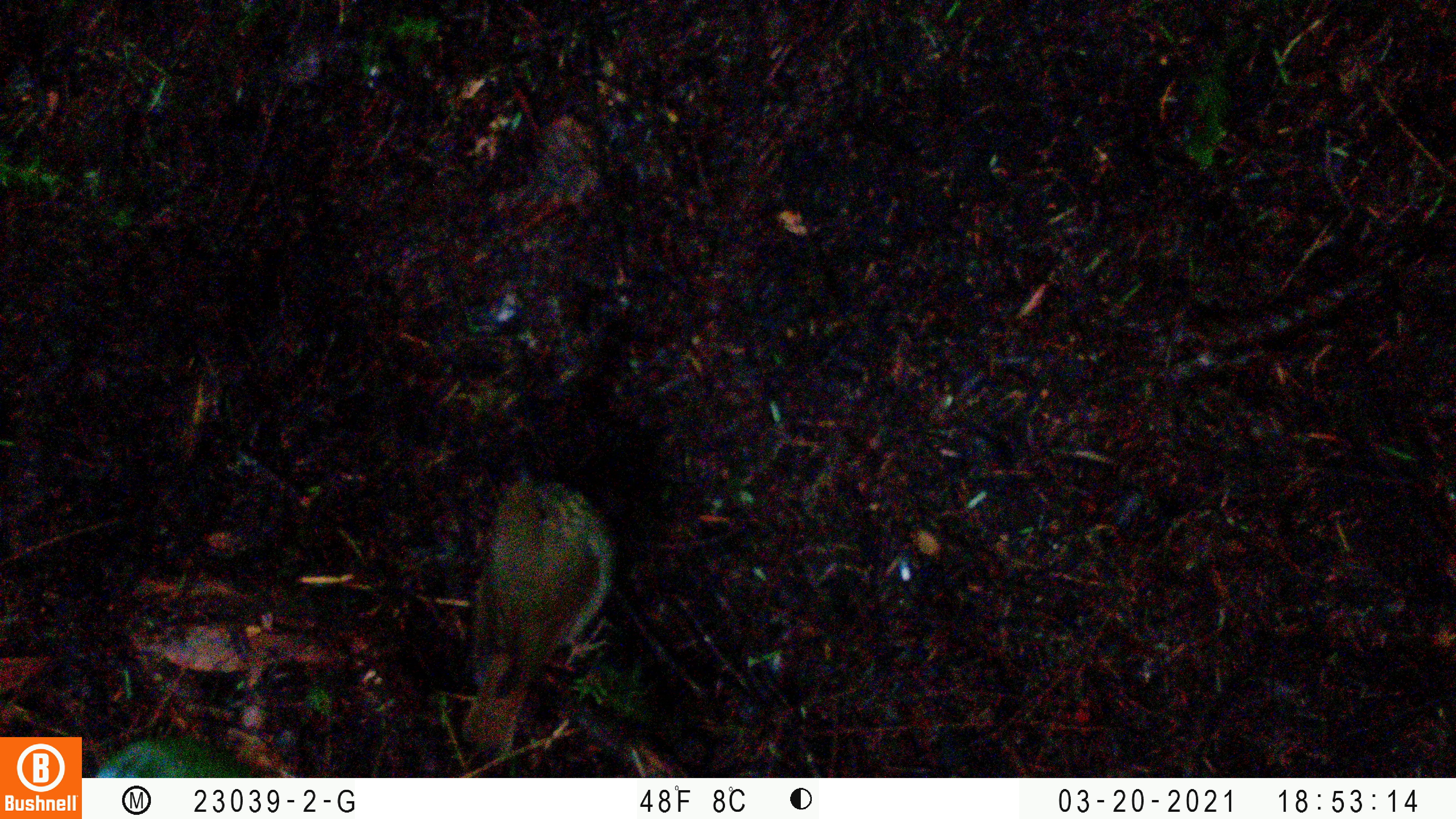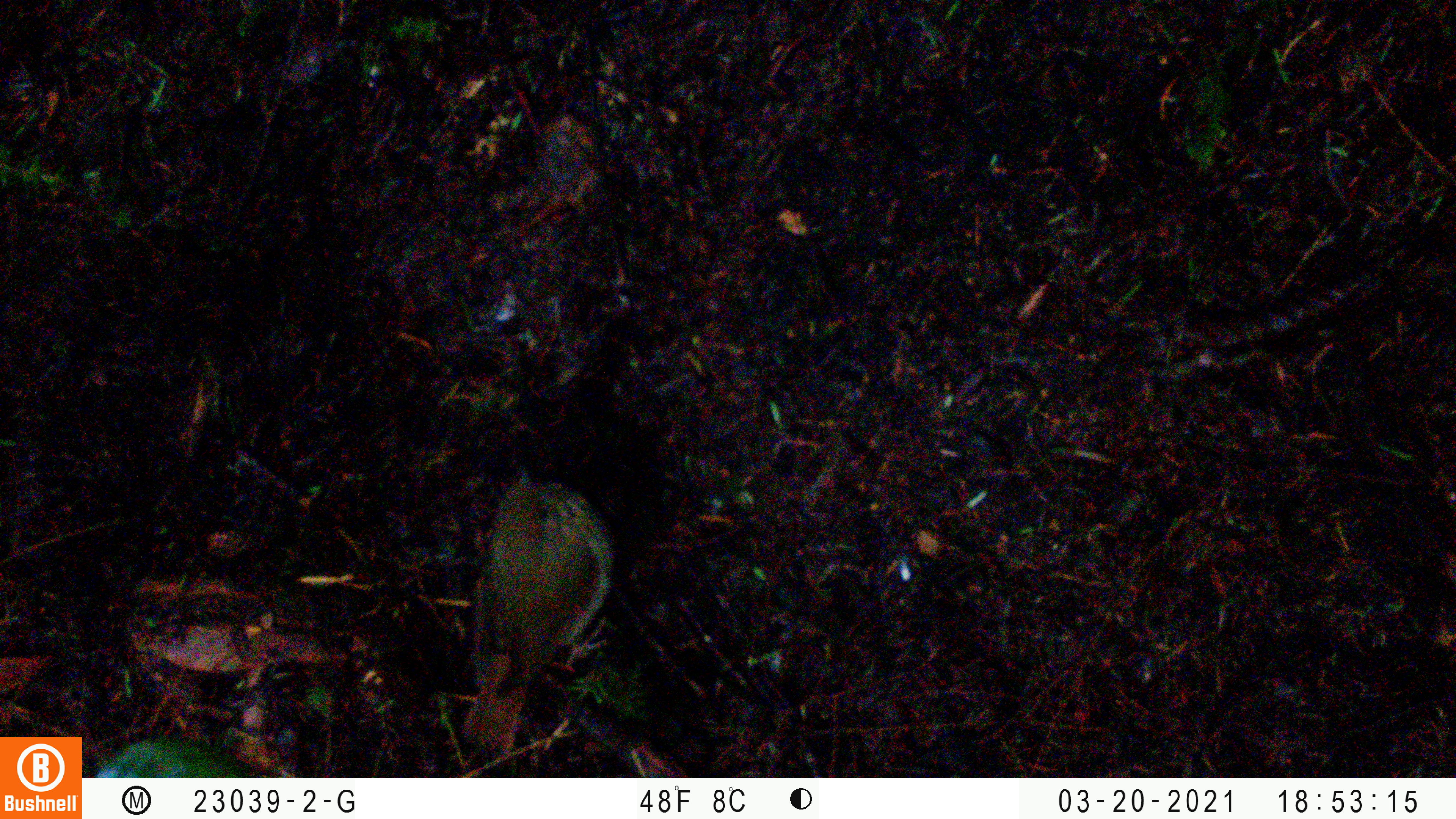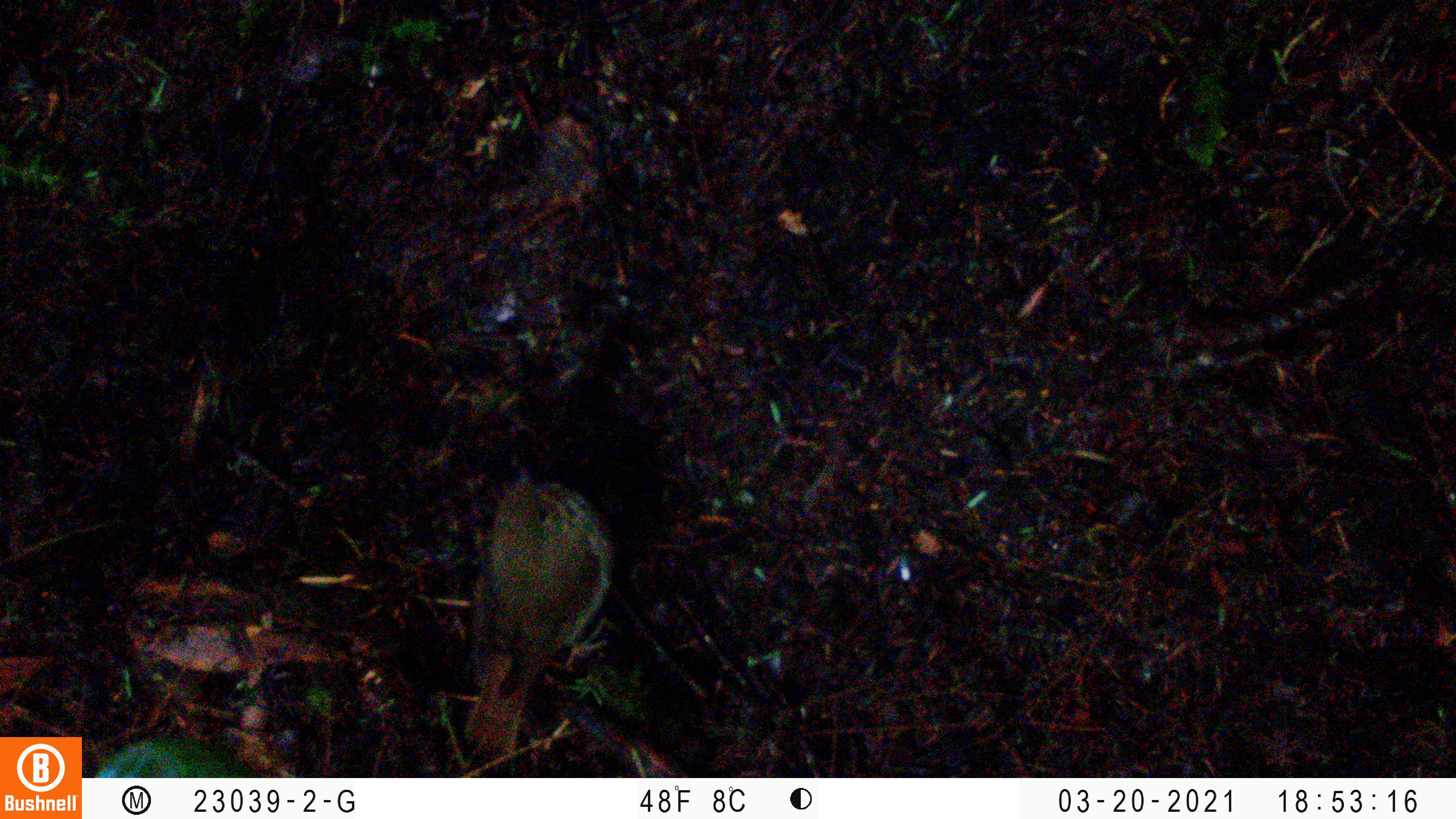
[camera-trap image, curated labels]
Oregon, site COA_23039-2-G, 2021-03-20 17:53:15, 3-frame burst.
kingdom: Animalia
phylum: Chordata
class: Aves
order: Passeriformes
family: Turdidae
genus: Catharus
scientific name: Catharus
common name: brown thrushes and nightingale-thrushes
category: catharus species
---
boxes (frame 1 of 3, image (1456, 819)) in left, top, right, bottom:
catharus species: 430, 440, 657, 767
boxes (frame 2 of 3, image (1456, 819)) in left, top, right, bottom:
catharus species: 438, 450, 656, 770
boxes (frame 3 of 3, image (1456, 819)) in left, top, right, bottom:
catharus species: 442, 436, 648, 769